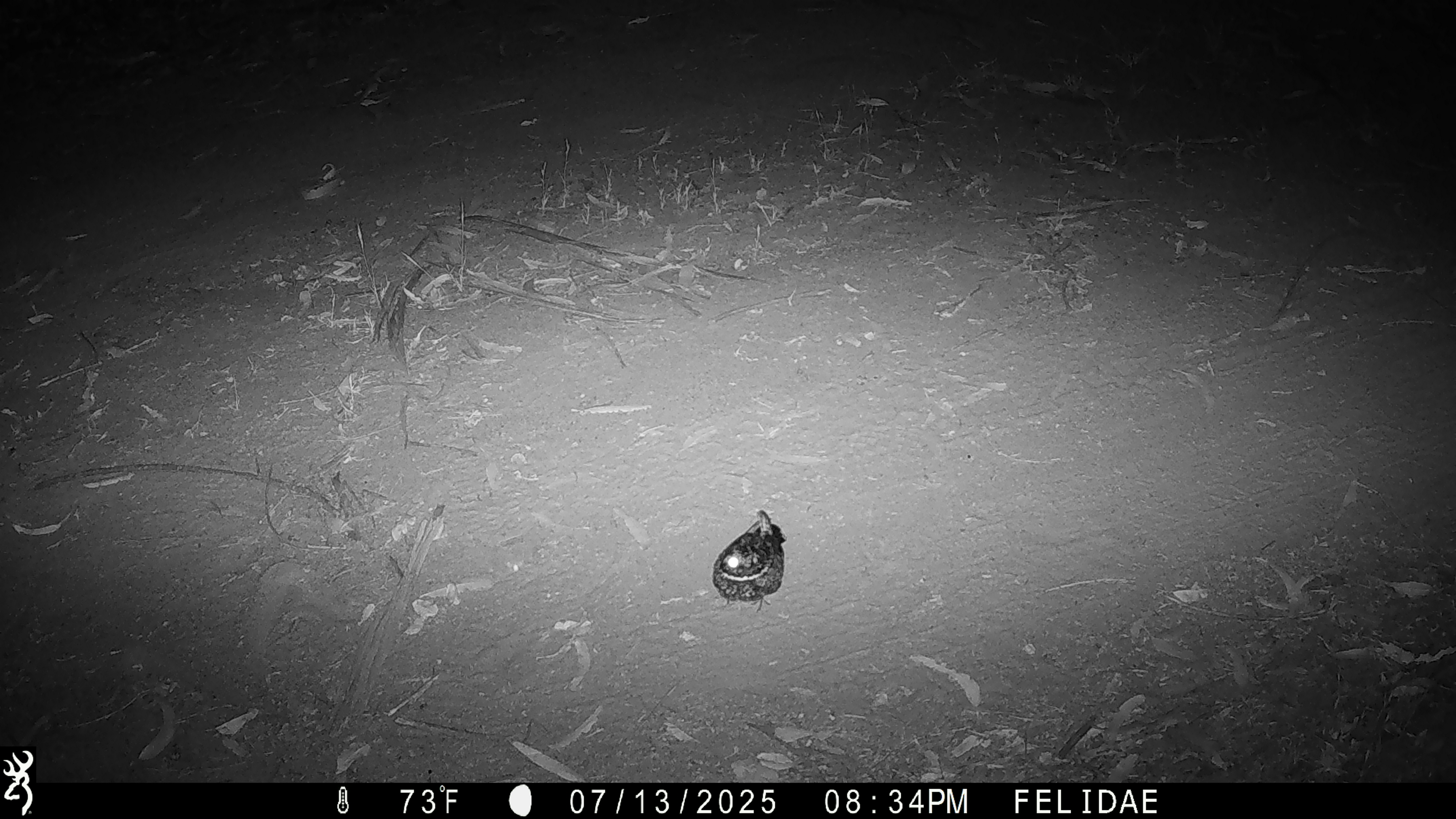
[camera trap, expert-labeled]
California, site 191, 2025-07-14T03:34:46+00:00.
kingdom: Animalia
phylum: Chordata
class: Aves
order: Caprimulgiformes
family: Caprimulgidae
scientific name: Caprimulgidae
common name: nightjar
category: unknown nightjar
Unknown nightjar (nightjar) (Caprimulgidae).